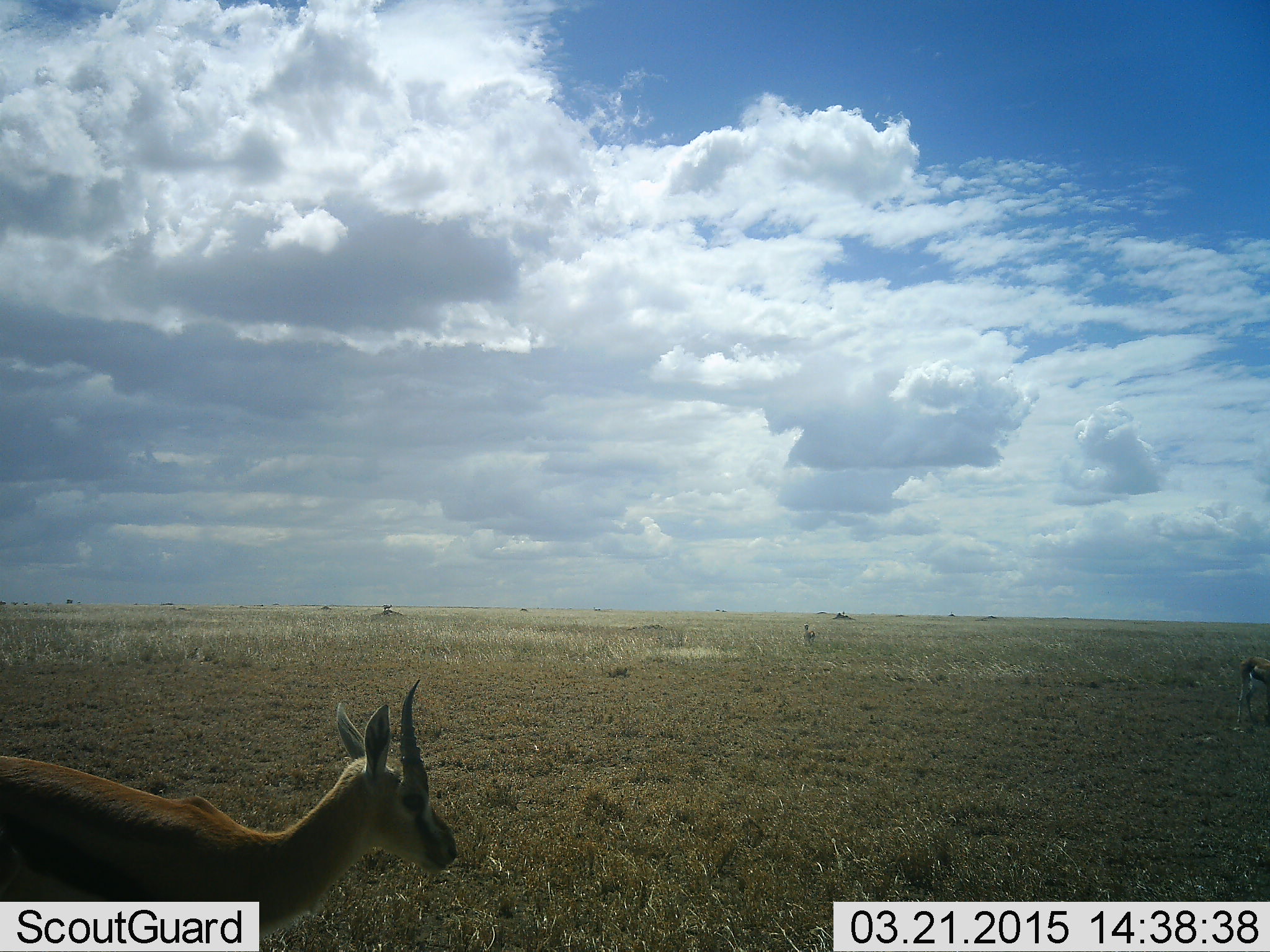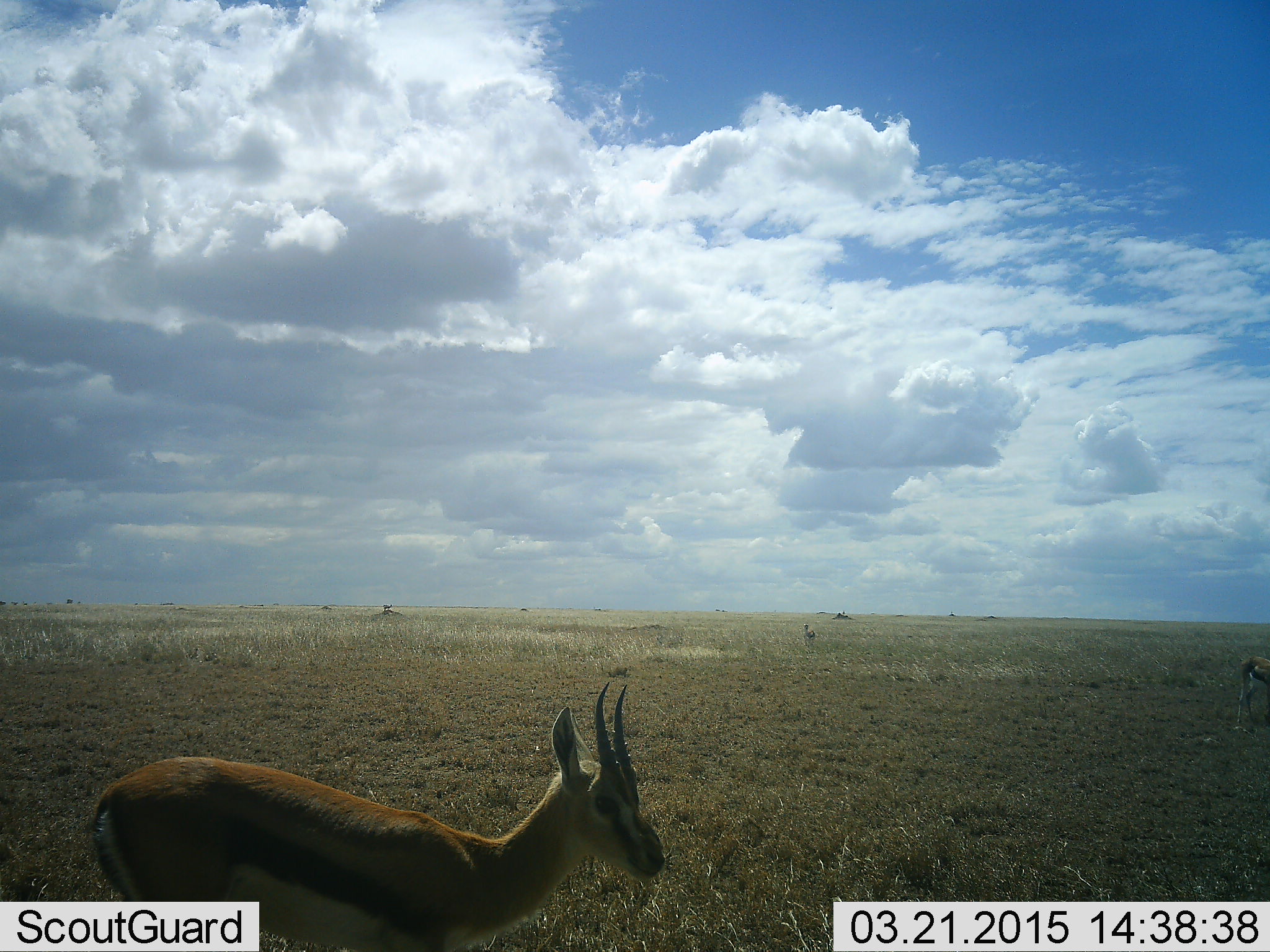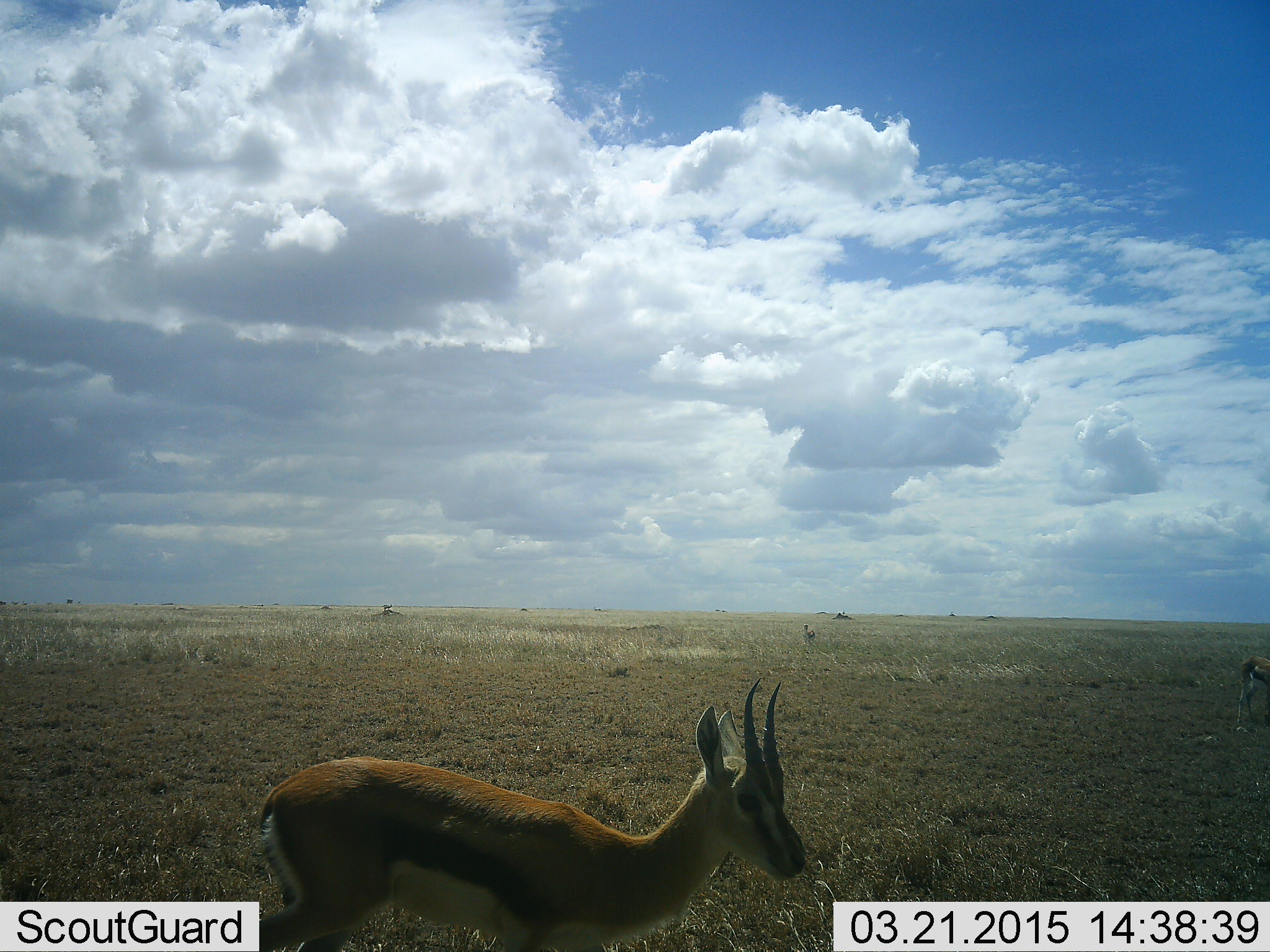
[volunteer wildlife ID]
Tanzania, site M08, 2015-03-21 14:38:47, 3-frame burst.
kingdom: Animalia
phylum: Chordata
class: Mammalia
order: Artiodactyla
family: Bovidae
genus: Eudorcas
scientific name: Eudorcas thomsonii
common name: thomson's gazelle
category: gazellethomsons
Gazellethomsons (thomson's gazelle) (Eudorcas thomsonii), count 3. Behavior (volunteer vote fractions): standing 60%, resting 0%, moving 80%, interacting 0%. Young present (vote fraction): 0%. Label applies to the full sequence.